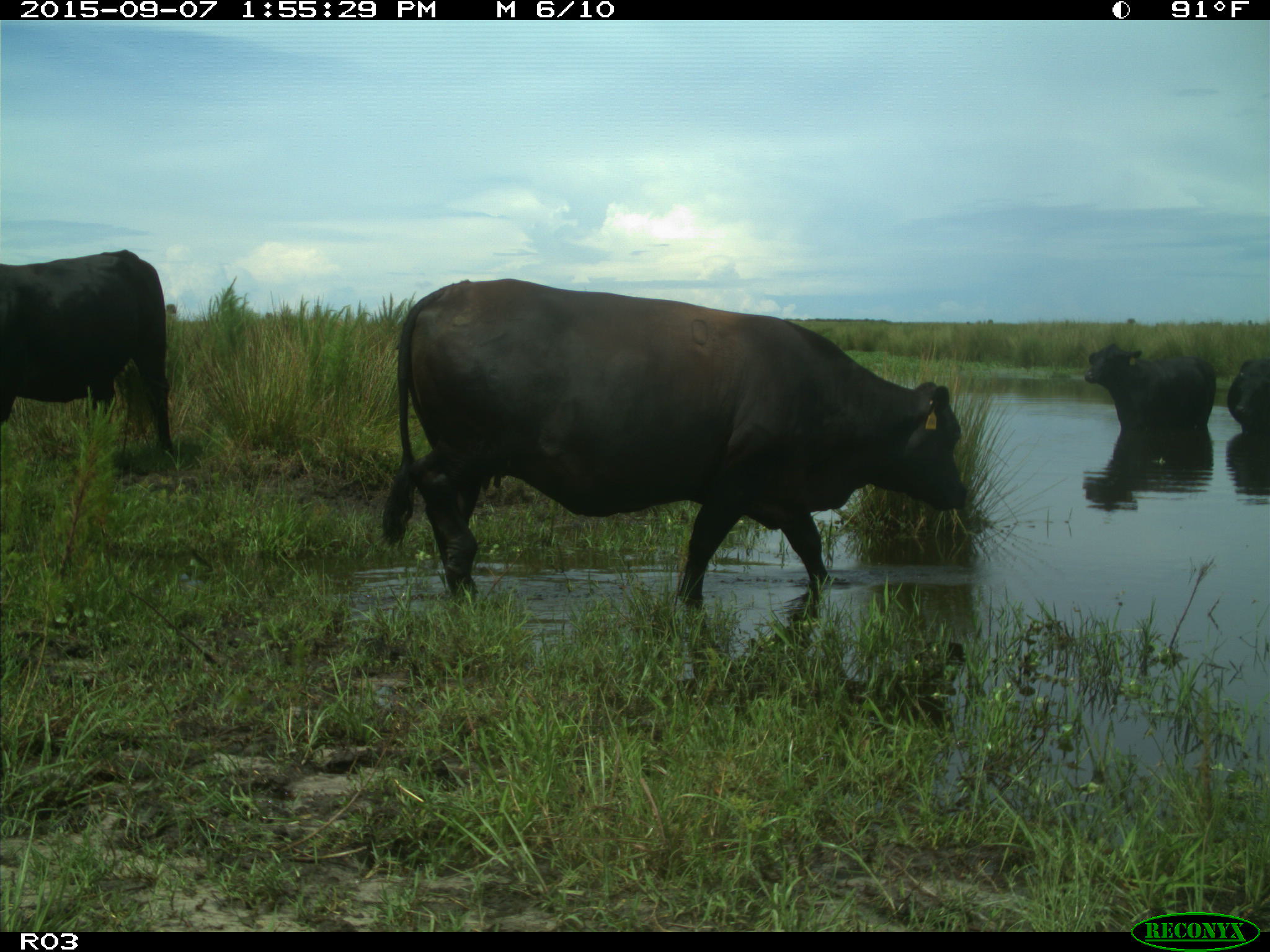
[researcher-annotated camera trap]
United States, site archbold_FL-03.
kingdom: Animalia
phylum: Chordata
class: Mammalia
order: Artiodactyla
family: Bovidae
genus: Bos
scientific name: Bos taurus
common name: domestic cow